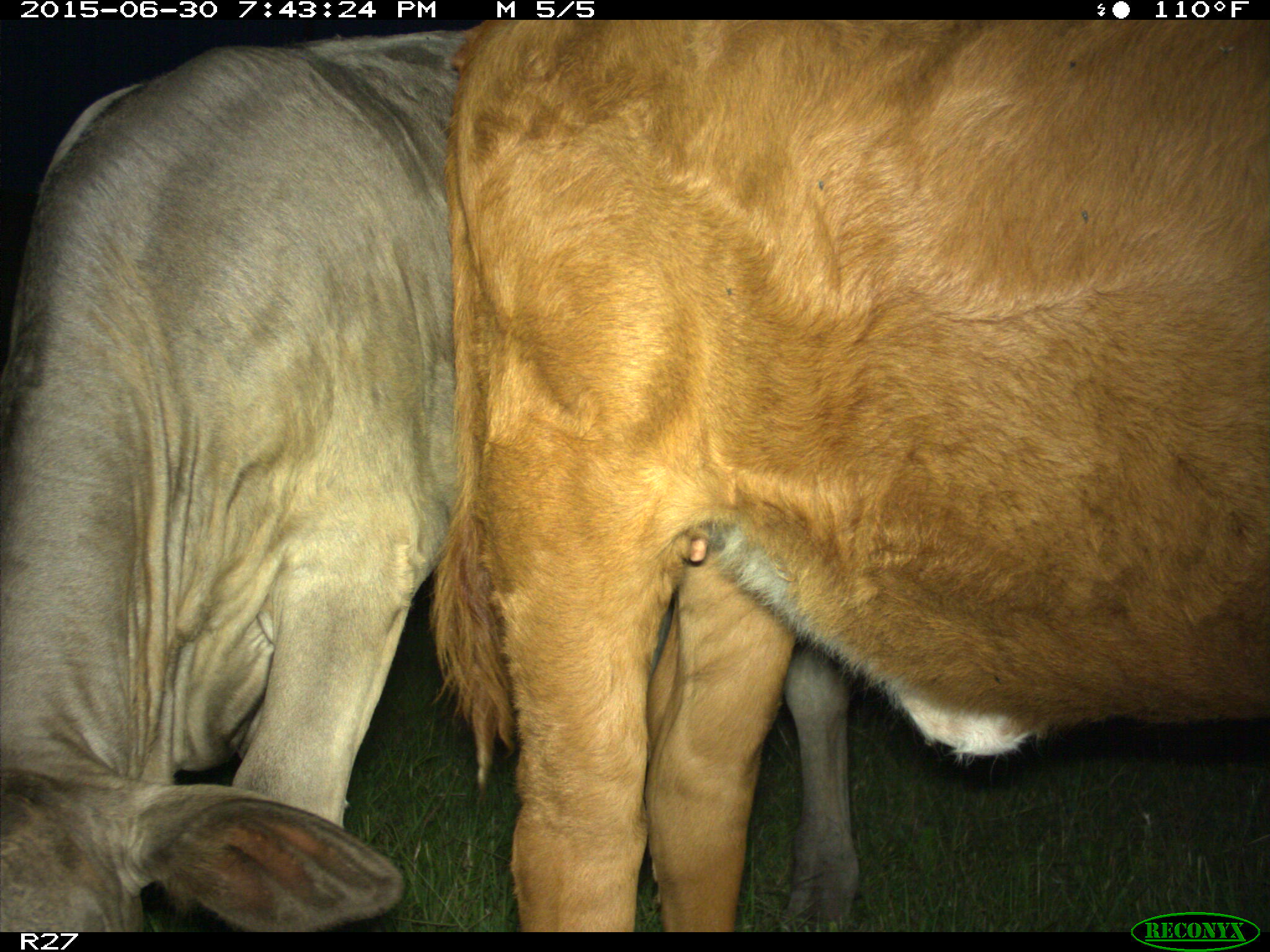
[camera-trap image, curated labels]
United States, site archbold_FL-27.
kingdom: Animalia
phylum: Chordata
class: Mammalia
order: Artiodactyla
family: Bovidae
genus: Bos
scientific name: Bos taurus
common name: domestic cow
Bos taurus (domestic cow).